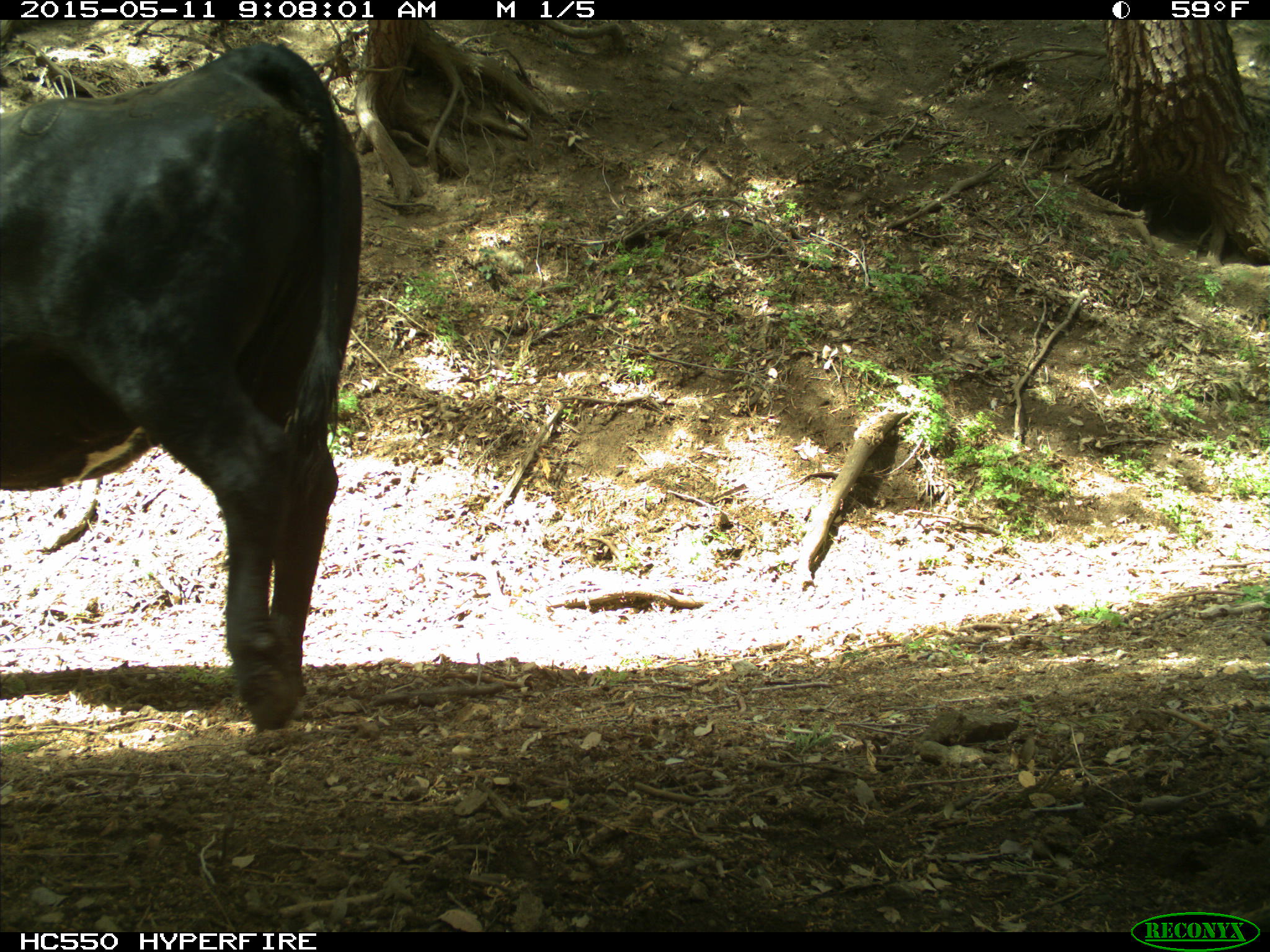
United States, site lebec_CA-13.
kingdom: Animalia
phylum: Chordata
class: Mammalia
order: Artiodactyla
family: Bovidae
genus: Bos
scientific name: Bos taurus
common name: domestic cow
Bos taurus (domestic cow).